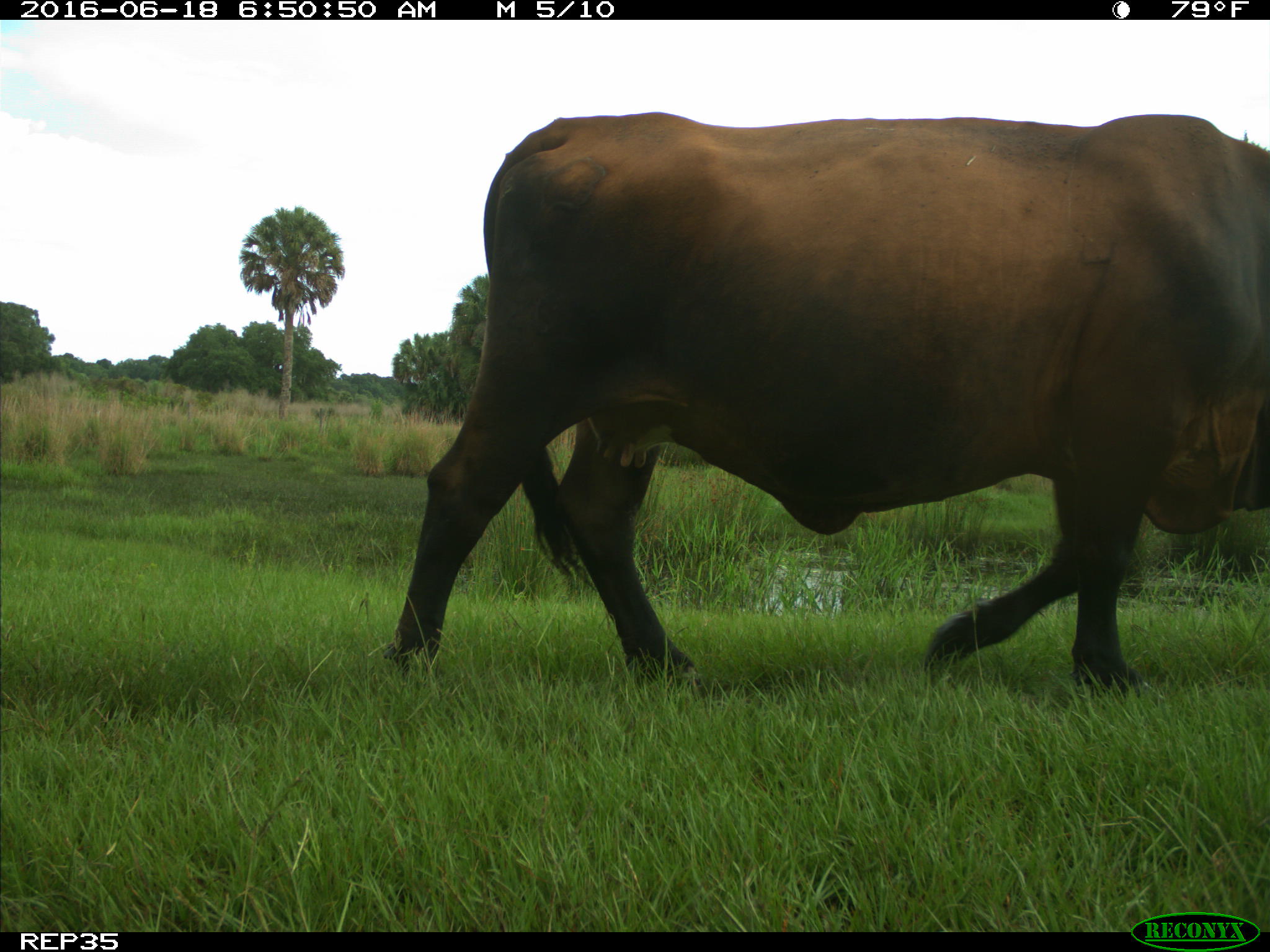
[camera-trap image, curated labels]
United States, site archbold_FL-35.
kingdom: Animalia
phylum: Chordata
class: Mammalia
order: Artiodactyla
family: Bovidae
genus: Bos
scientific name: Bos taurus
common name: domestic cow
Bos taurus (domestic cow).